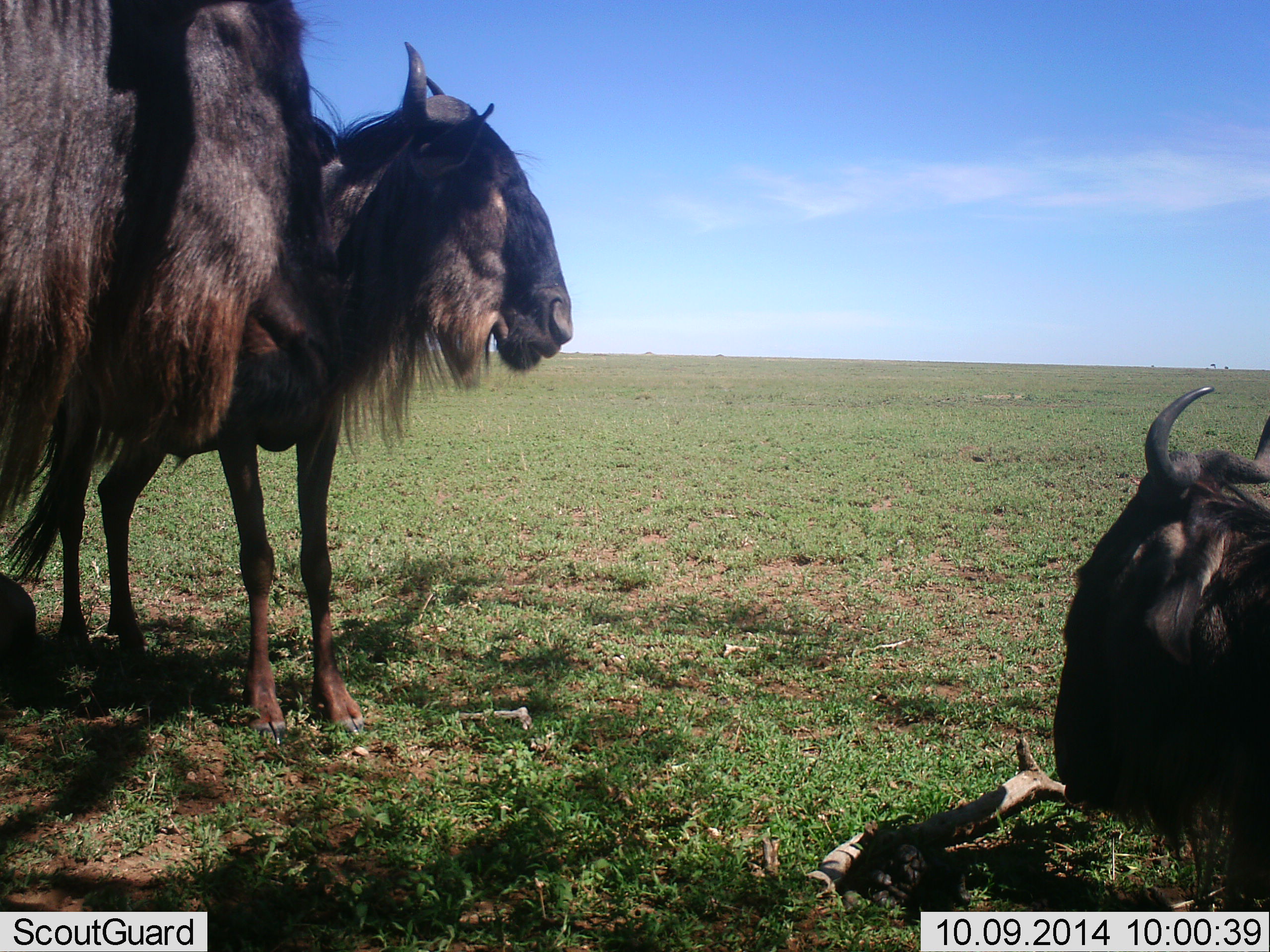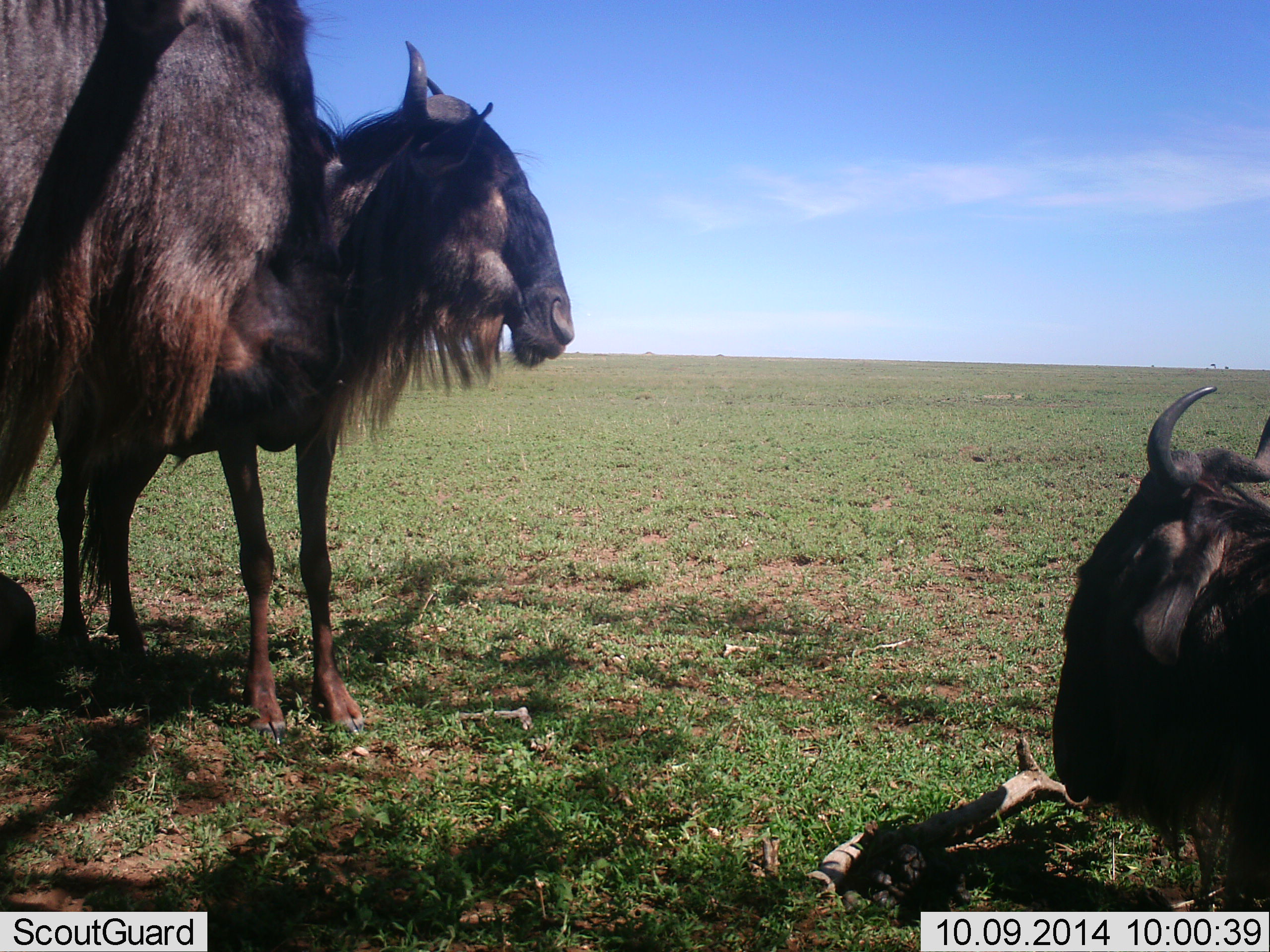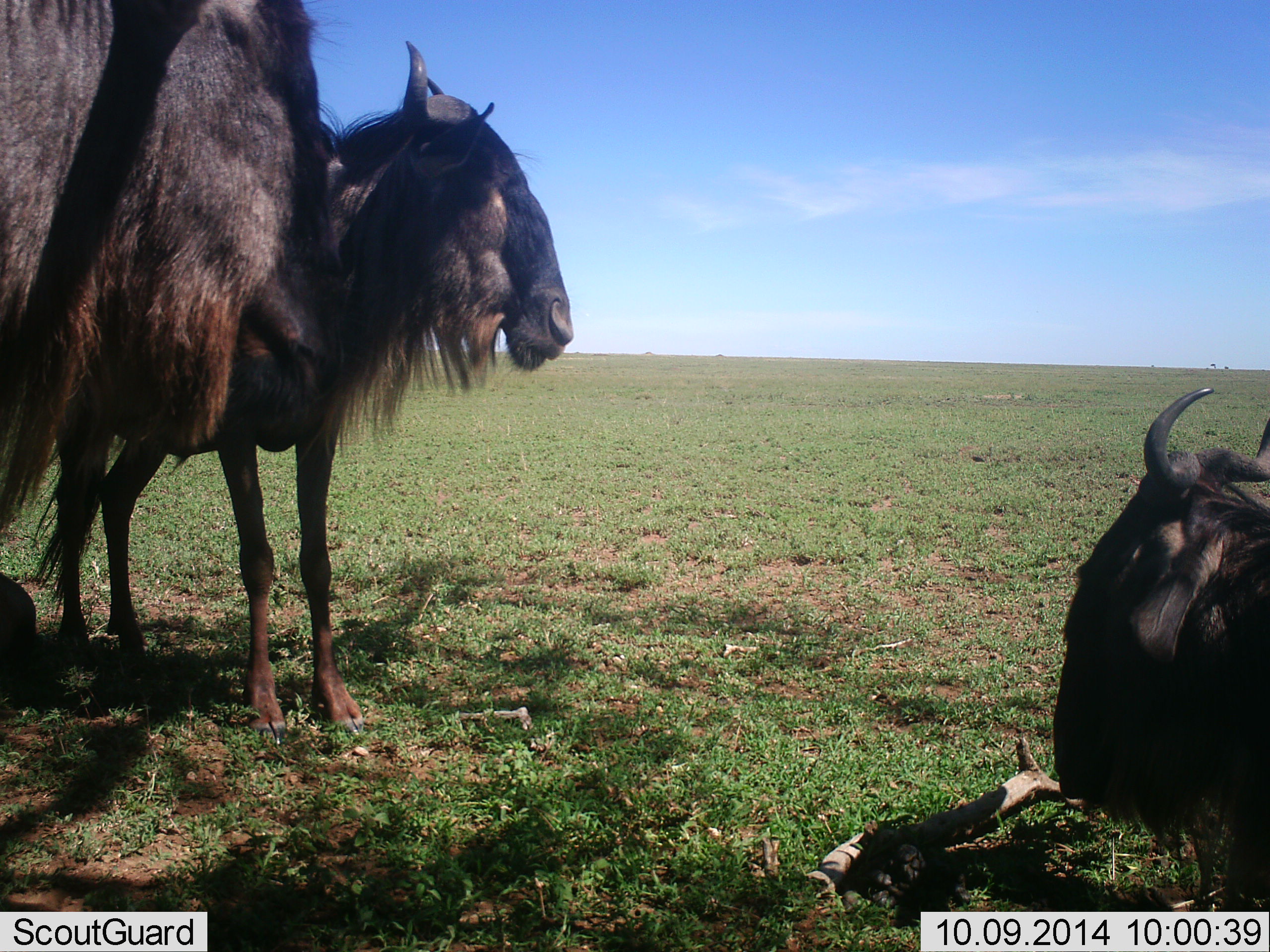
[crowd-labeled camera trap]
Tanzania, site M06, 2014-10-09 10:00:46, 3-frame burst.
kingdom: Animalia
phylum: Chordata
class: Mammalia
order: Artiodactyla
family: Bovidae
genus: Connochaetes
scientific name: Connochaetes taurinus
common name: blue wildebeest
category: wildebeest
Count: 3.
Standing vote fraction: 70%.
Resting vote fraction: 90%.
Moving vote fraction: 0%.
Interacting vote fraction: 0%.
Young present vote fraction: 0%.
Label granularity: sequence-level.